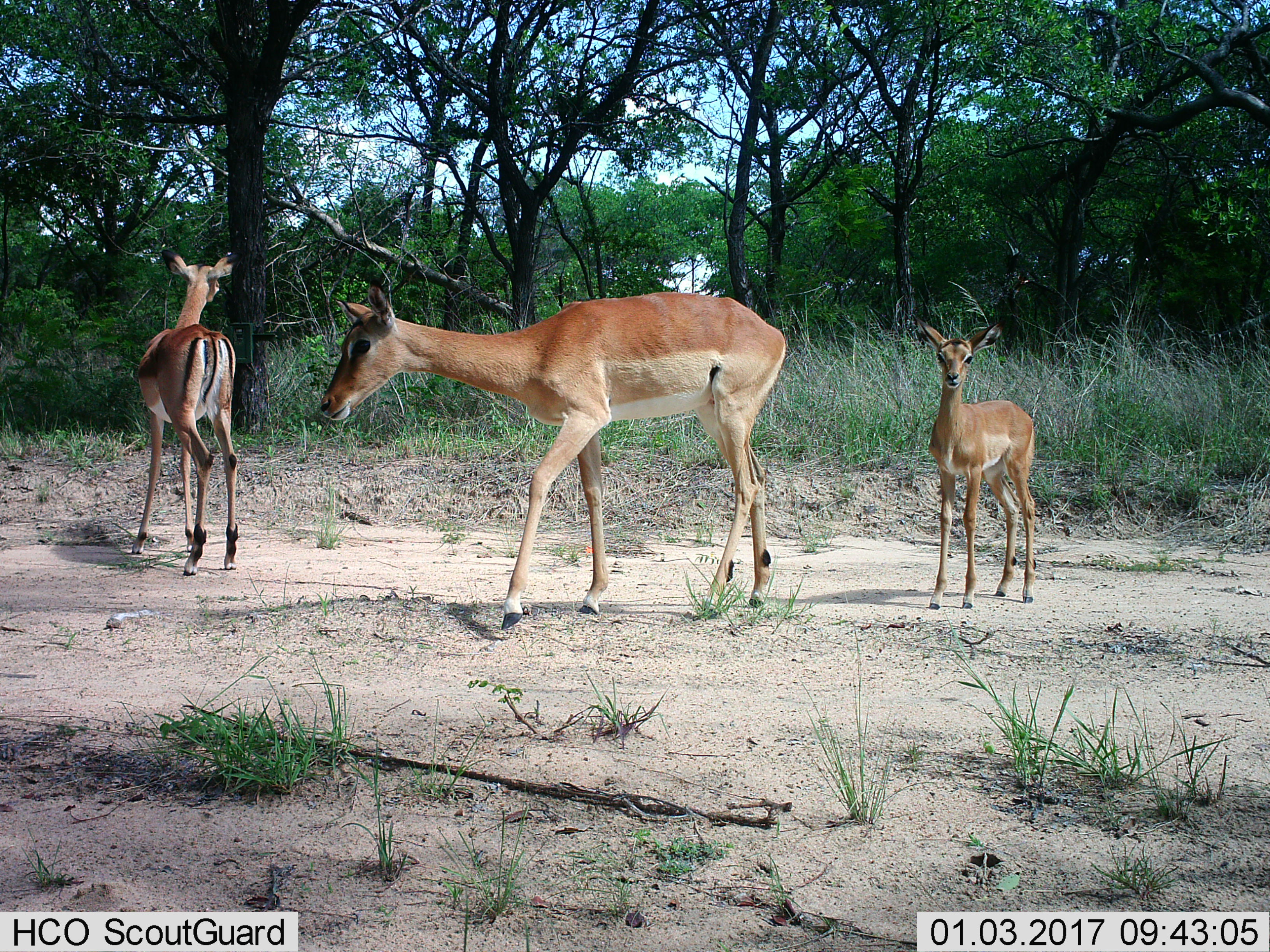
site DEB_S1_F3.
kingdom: Animalia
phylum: Chordata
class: Mammalia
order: Artiodactyla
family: Bovidae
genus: Aepyceros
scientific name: Aepyceros melampus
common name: impala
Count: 3.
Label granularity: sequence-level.